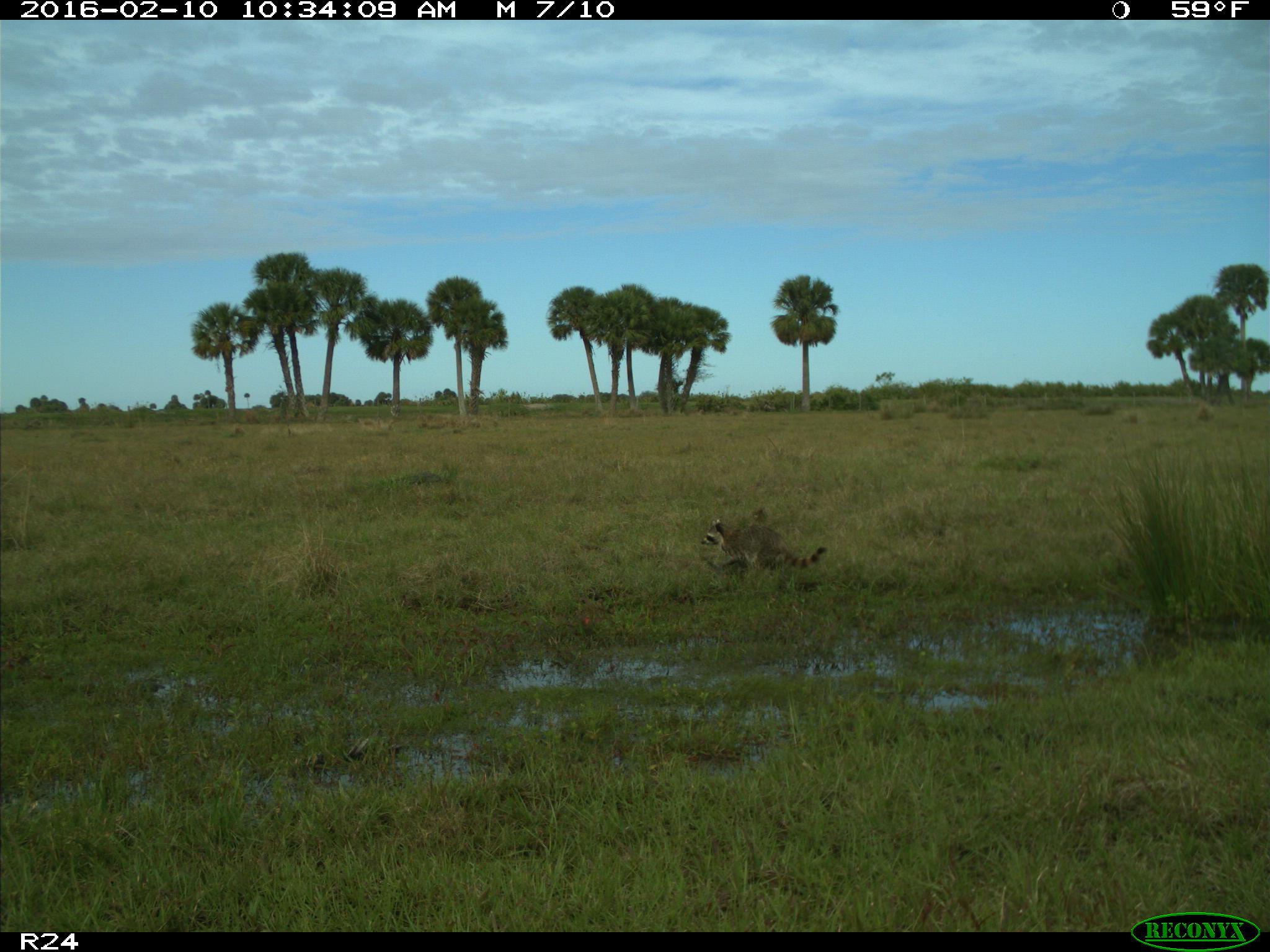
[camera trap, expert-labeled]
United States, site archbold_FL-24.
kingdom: Animalia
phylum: Chordata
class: Mammalia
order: Carnivora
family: Procyonidae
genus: Procyon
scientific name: Procyon lotor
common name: common raccoon